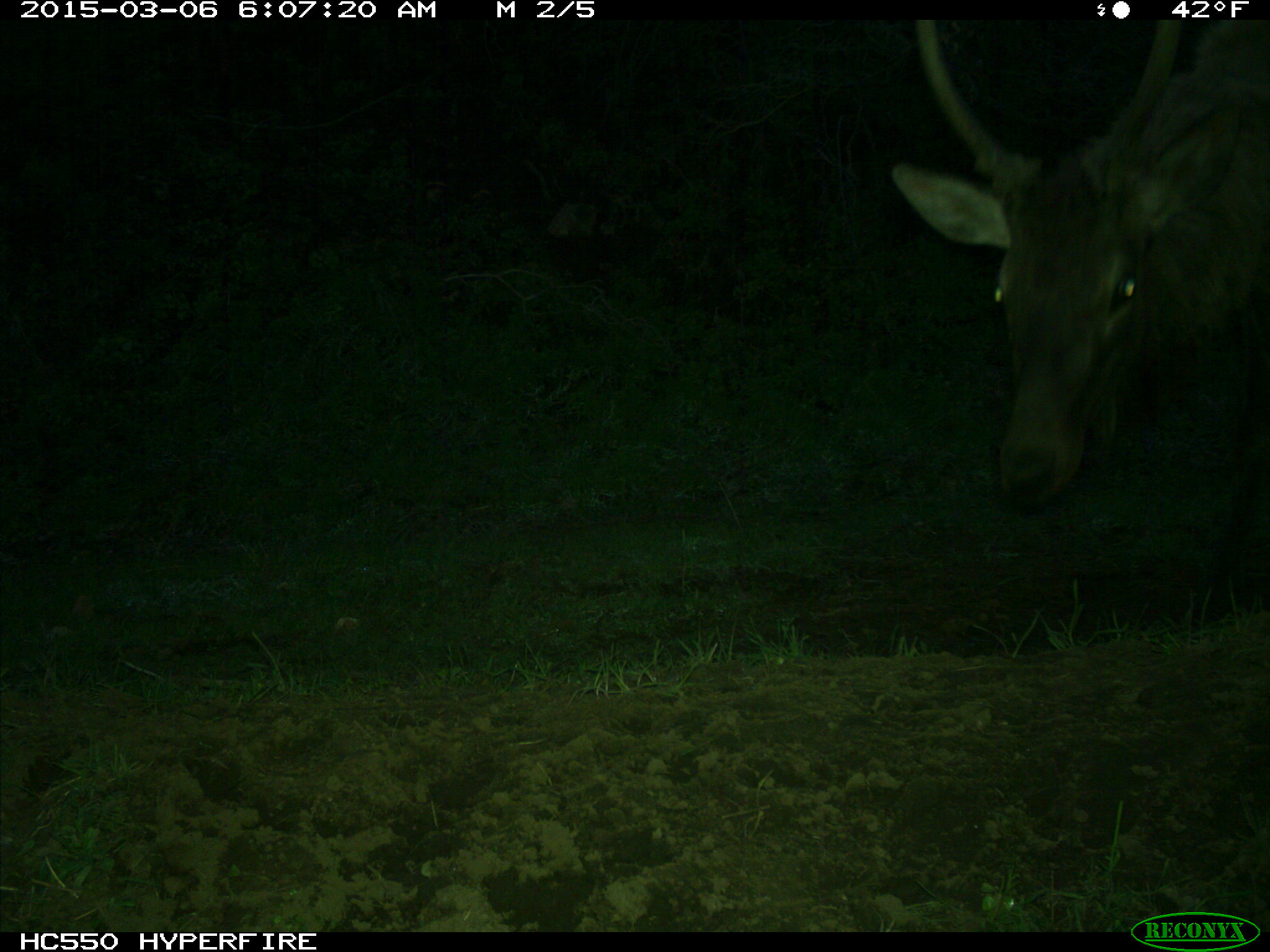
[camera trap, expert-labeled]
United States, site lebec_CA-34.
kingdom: Animalia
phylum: Chordata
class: Mammalia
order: Artiodactyla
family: Cervidae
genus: Cervus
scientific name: Cervus canadensis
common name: elk